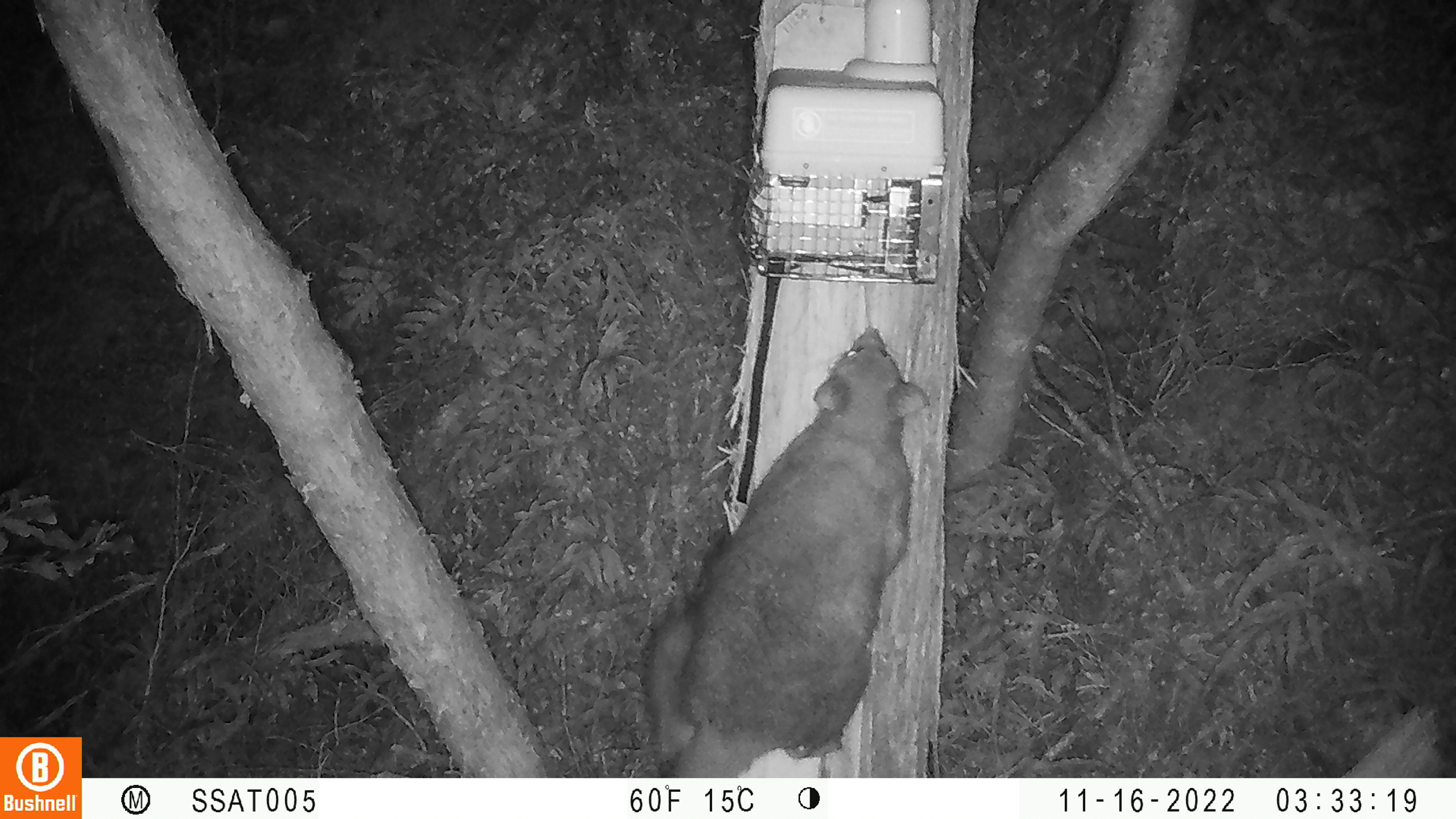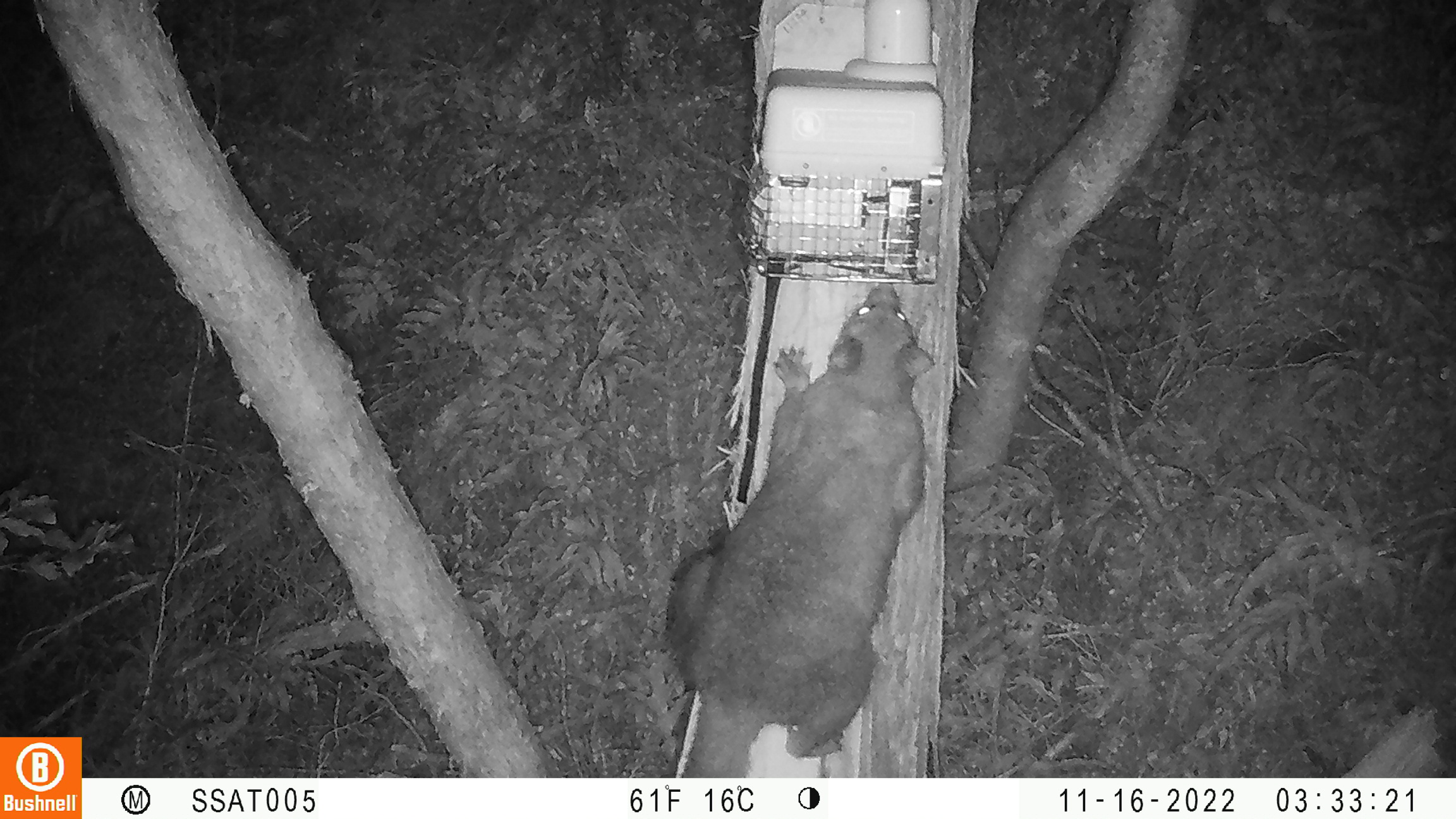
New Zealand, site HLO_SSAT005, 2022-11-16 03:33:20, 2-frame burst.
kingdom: Animalia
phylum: Chordata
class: Mammalia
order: Diprotodontia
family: Phalangeridae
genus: Trichosurus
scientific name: Trichosurus vulpecula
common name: common brushtail possum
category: possum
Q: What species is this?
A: Possum (common brushtail possum) (Trichosurus vulpecula).